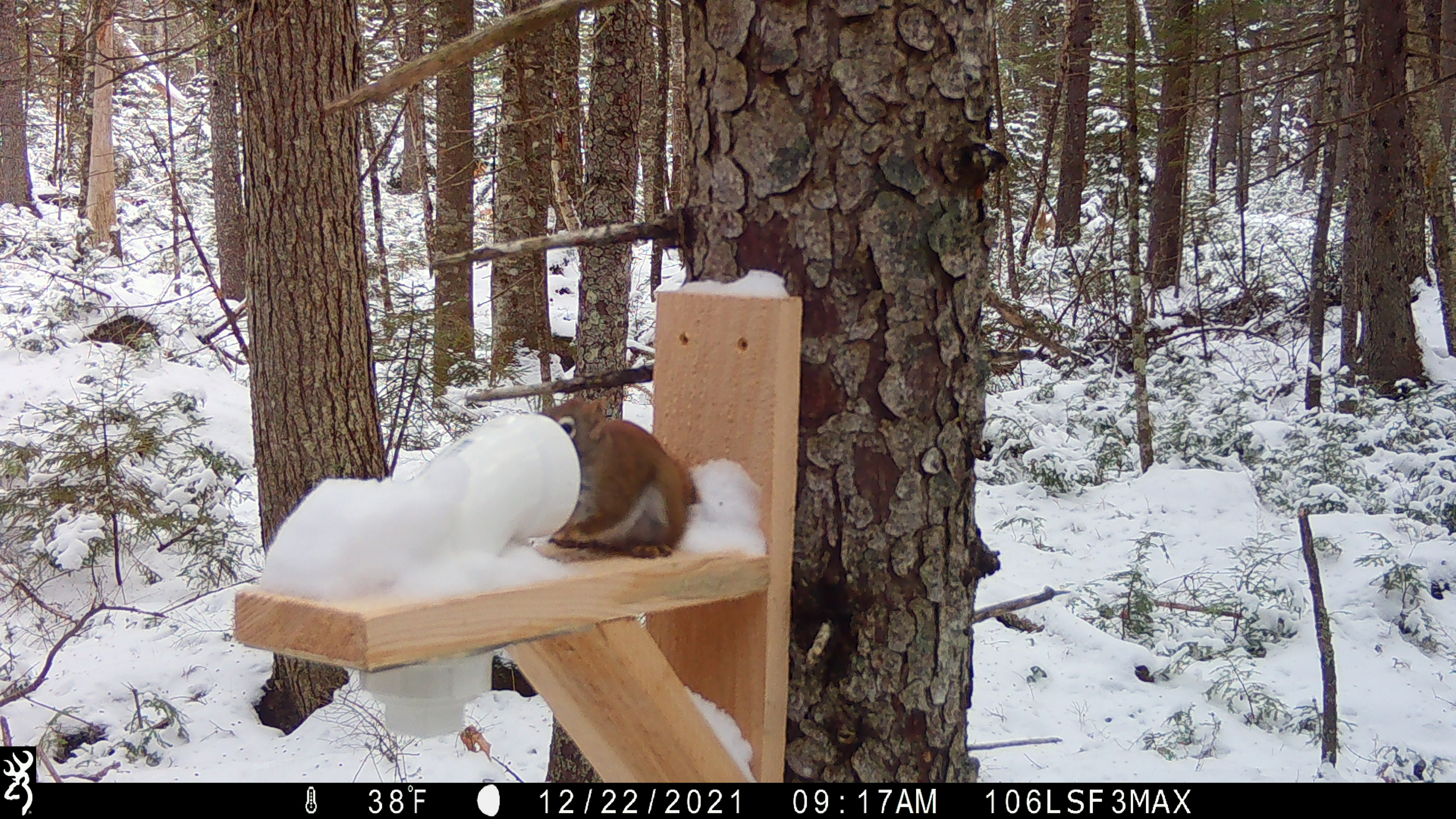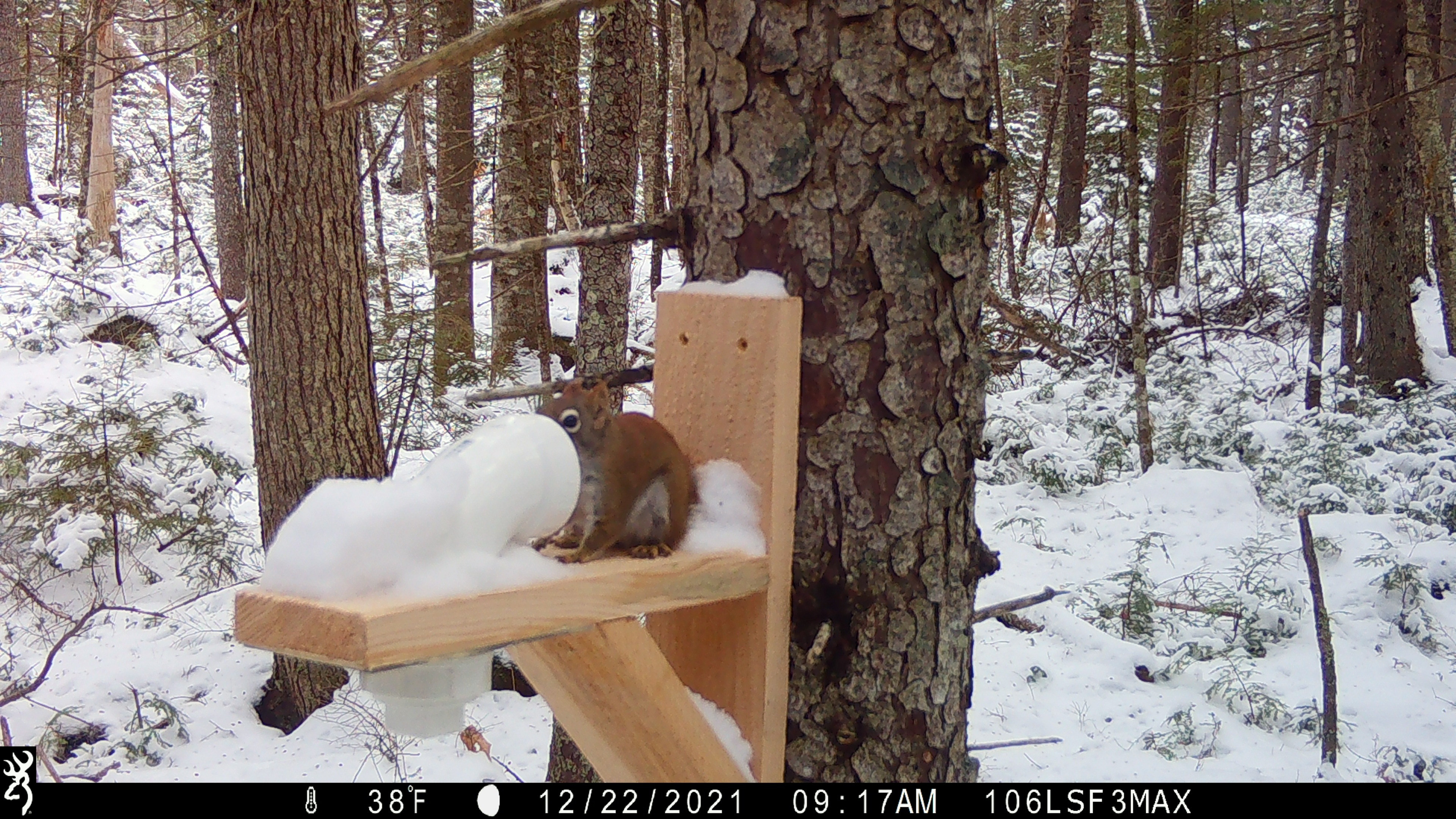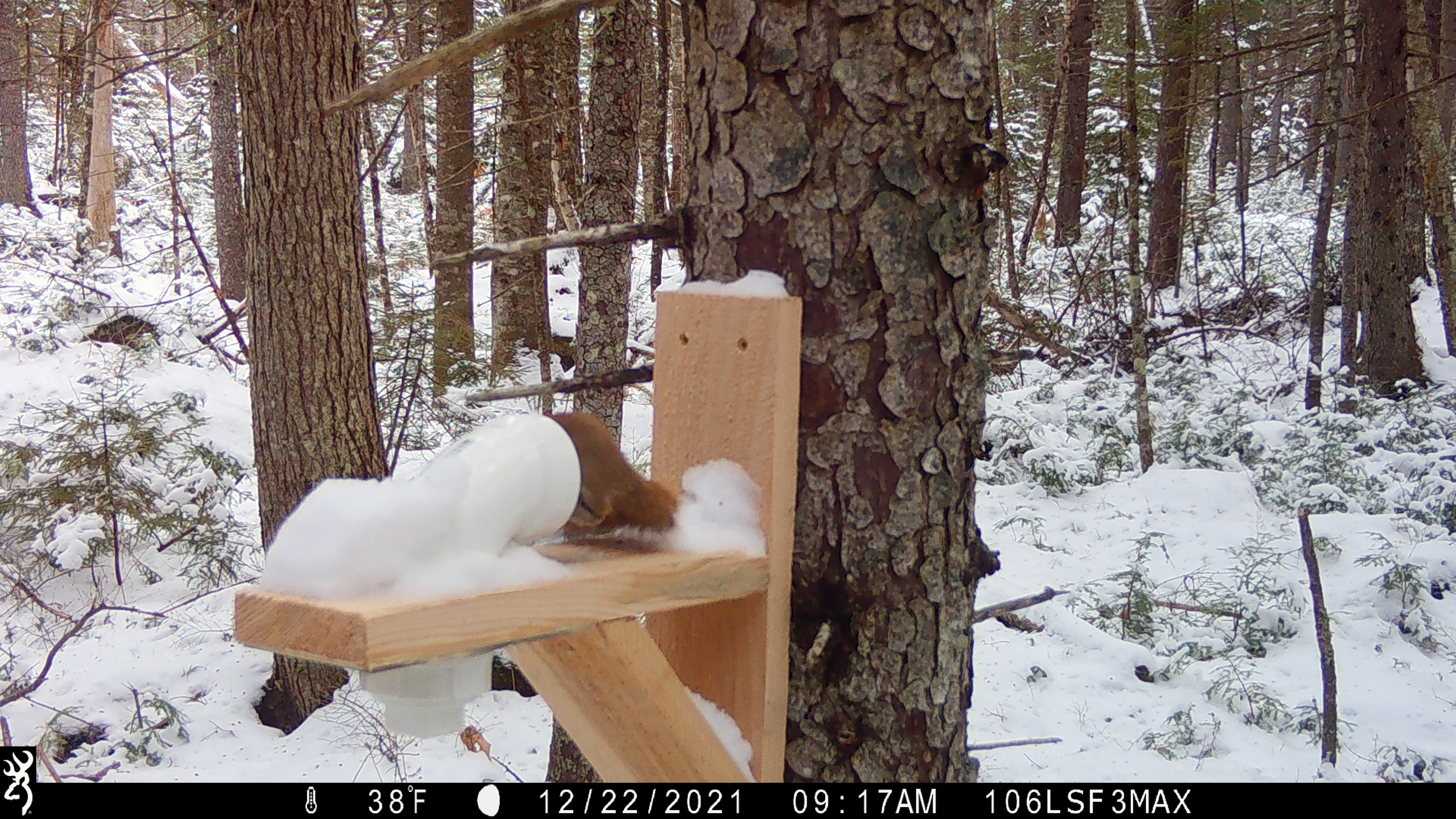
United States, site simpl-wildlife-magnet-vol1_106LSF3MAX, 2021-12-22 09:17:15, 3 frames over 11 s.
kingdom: Animalia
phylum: Chordata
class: Mammalia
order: Rodentia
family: Sciuridae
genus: Tamiasciurus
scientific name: Tamiasciurus hudsonicus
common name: red squirrel